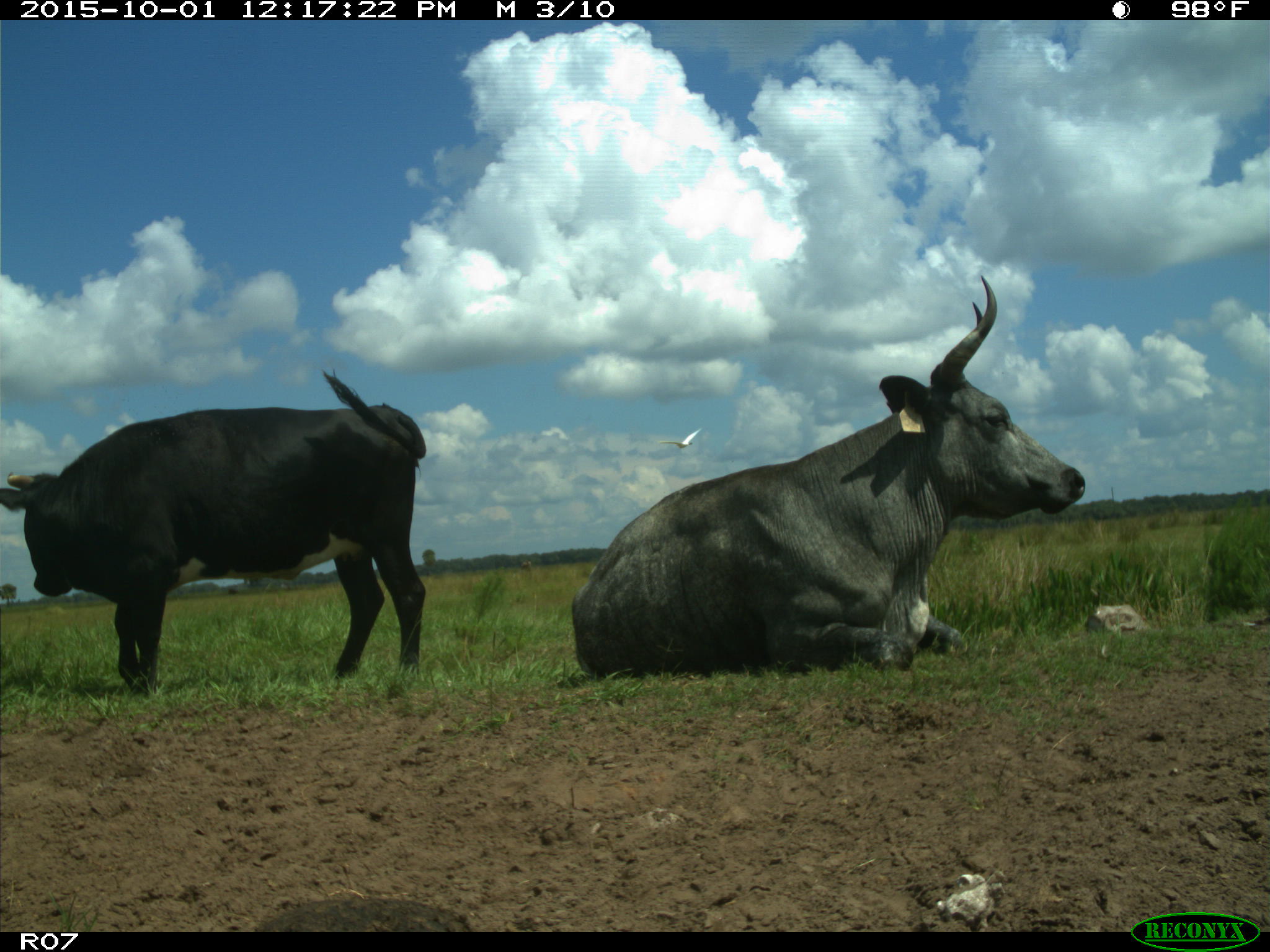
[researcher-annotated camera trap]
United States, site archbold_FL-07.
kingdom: Animalia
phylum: Chordata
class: Mammalia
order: Artiodactyla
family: Bovidae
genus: Bos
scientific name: Bos taurus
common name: domestic cow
Bos taurus (domestic cow).